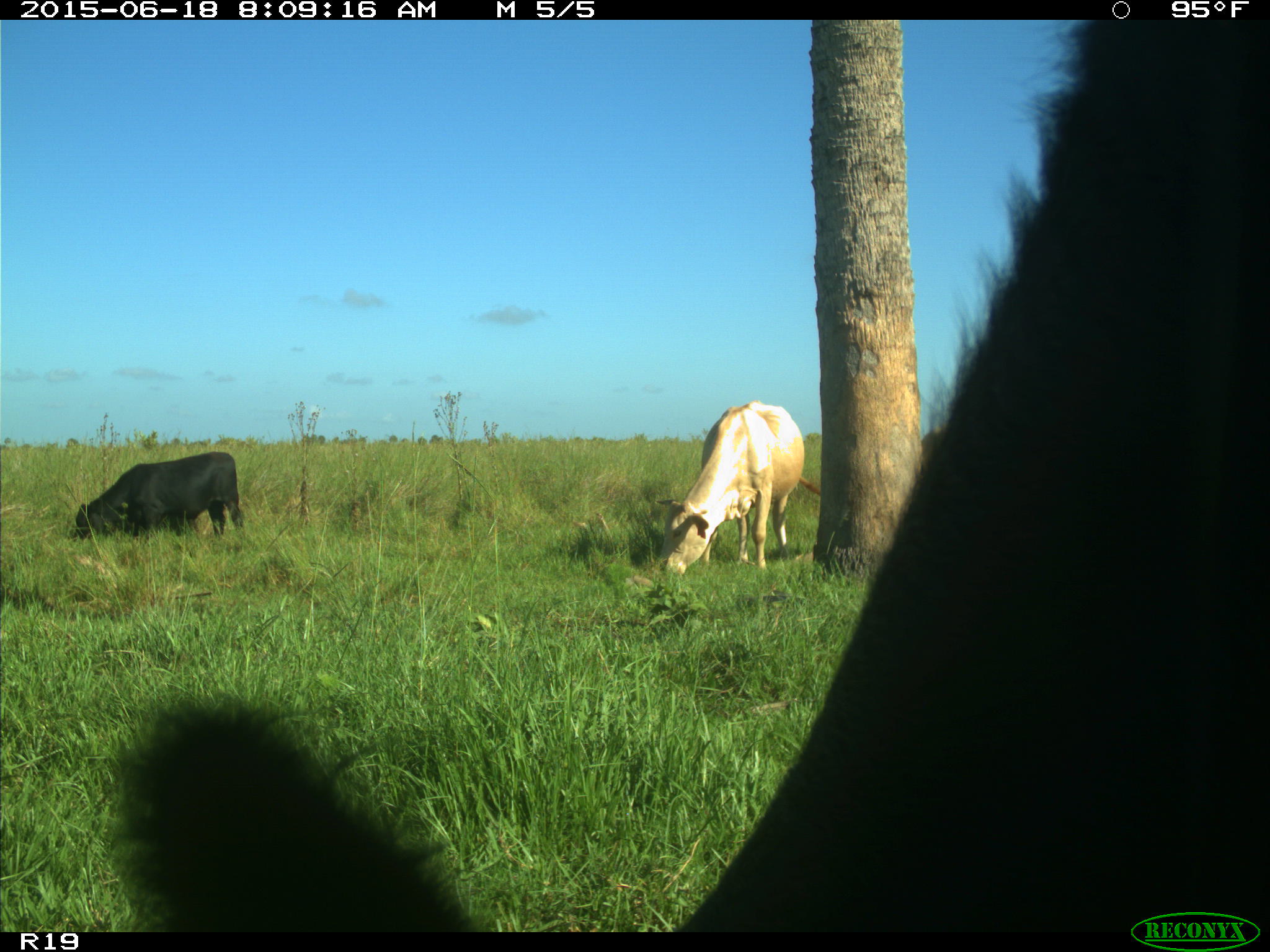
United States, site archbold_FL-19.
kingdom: Animalia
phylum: Chordata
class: Mammalia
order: Artiodactyla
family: Bovidae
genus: Bos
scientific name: Bos taurus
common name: domestic cow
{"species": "Bos taurus (domestic cow)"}